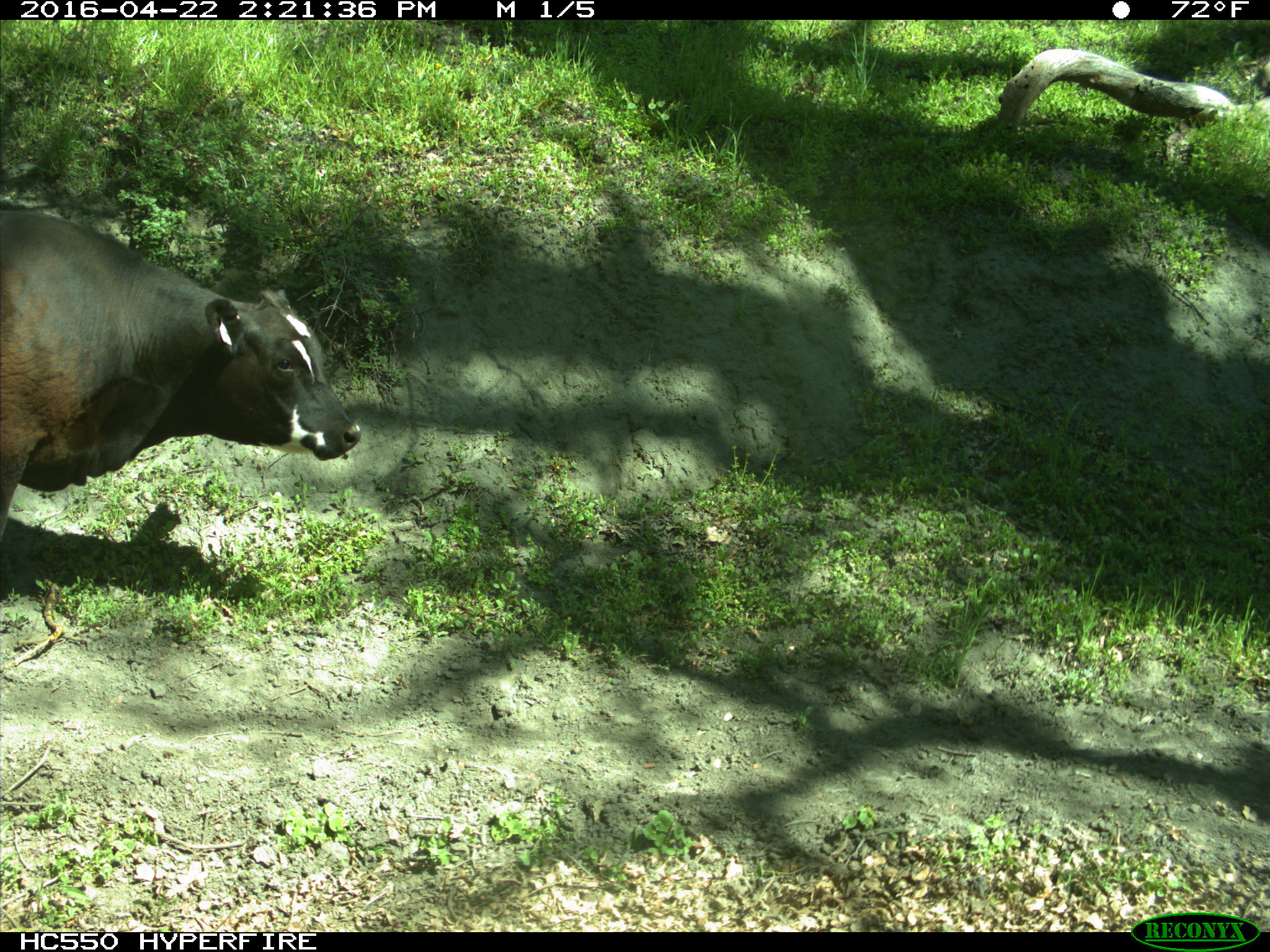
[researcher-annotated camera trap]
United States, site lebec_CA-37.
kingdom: Animalia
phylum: Chordata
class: Mammalia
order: Artiodactyla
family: Bovidae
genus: Bos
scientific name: Bos taurus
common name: domestic cow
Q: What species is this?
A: Bos taurus (domestic cow).